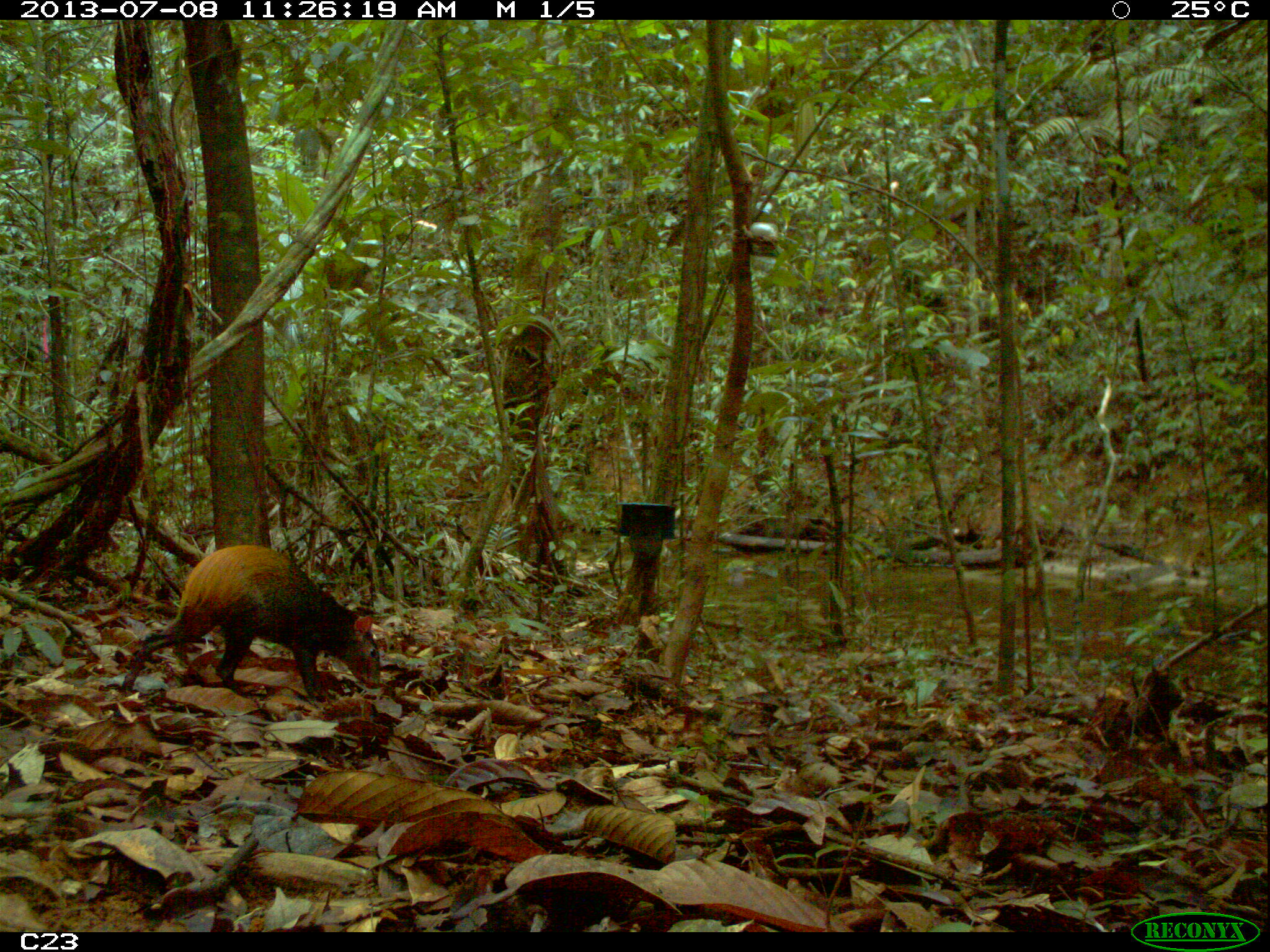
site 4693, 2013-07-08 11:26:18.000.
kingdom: Animalia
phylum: Chordata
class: Mammalia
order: Rodentia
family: Dasyproctidae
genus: Dasyprocta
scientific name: Dasyprocta leporina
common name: red-rumped agouti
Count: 1.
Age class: adult.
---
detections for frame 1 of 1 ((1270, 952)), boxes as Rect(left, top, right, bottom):
dasyprocta leporina: Rect(118, 543, 380, 697)